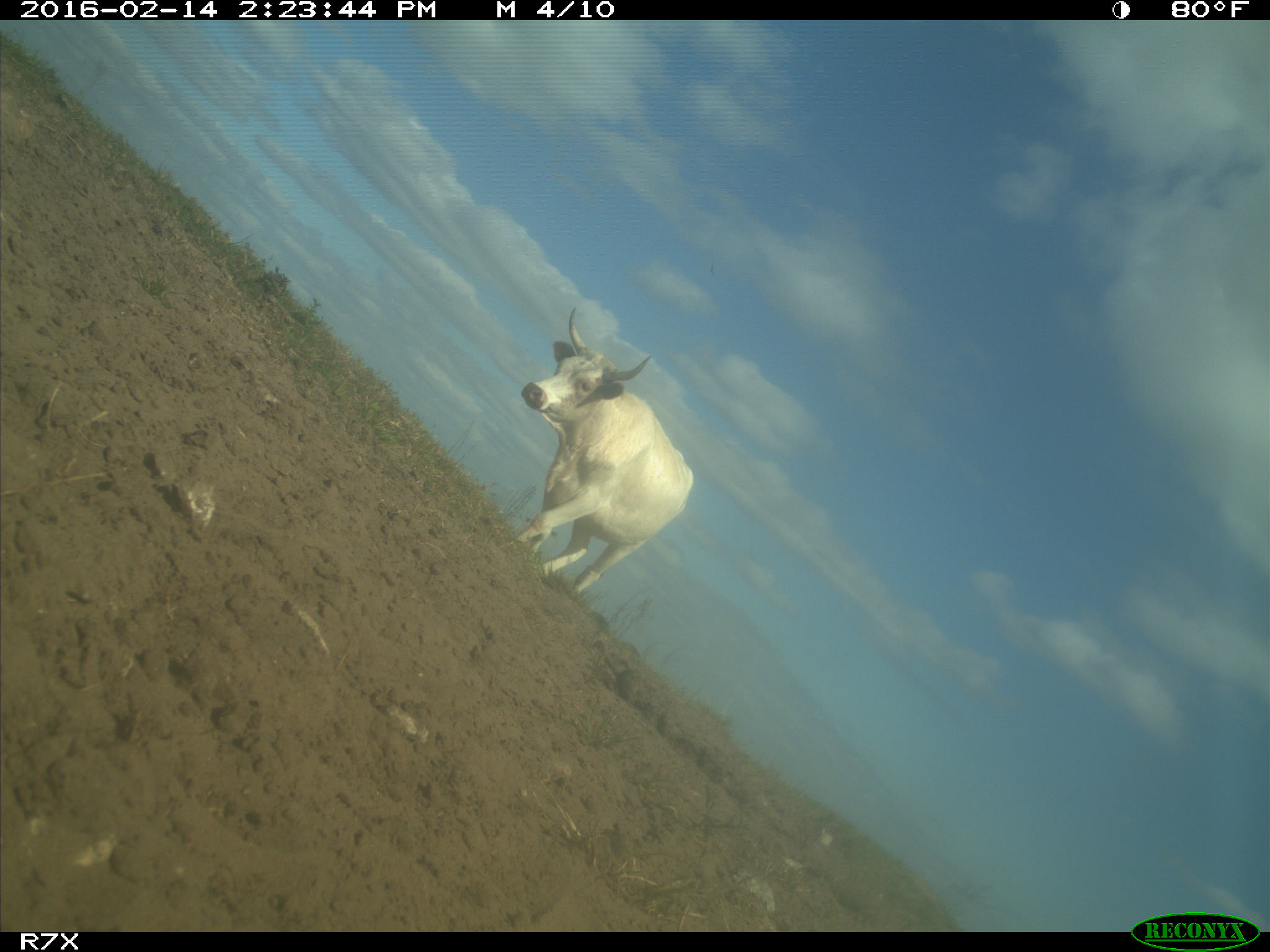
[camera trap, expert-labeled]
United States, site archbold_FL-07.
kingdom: Animalia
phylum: Chordata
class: Mammalia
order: Artiodactyla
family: Bovidae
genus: Bos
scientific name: Bos taurus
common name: domestic cow